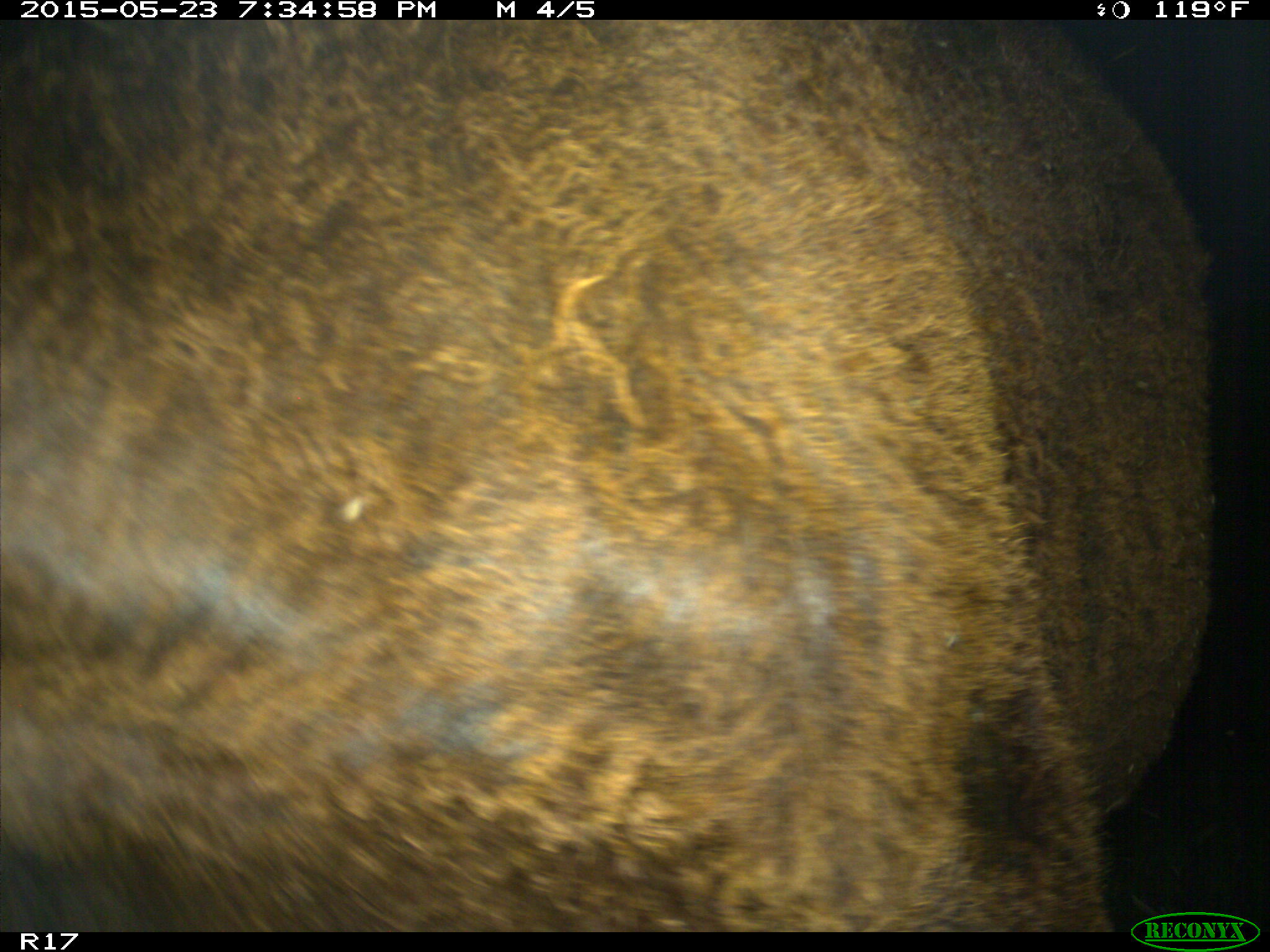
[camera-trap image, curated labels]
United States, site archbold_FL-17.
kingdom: Animalia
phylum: Chordata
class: Mammalia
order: Artiodactyla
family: Bovidae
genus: Bos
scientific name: Bos taurus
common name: domestic cow